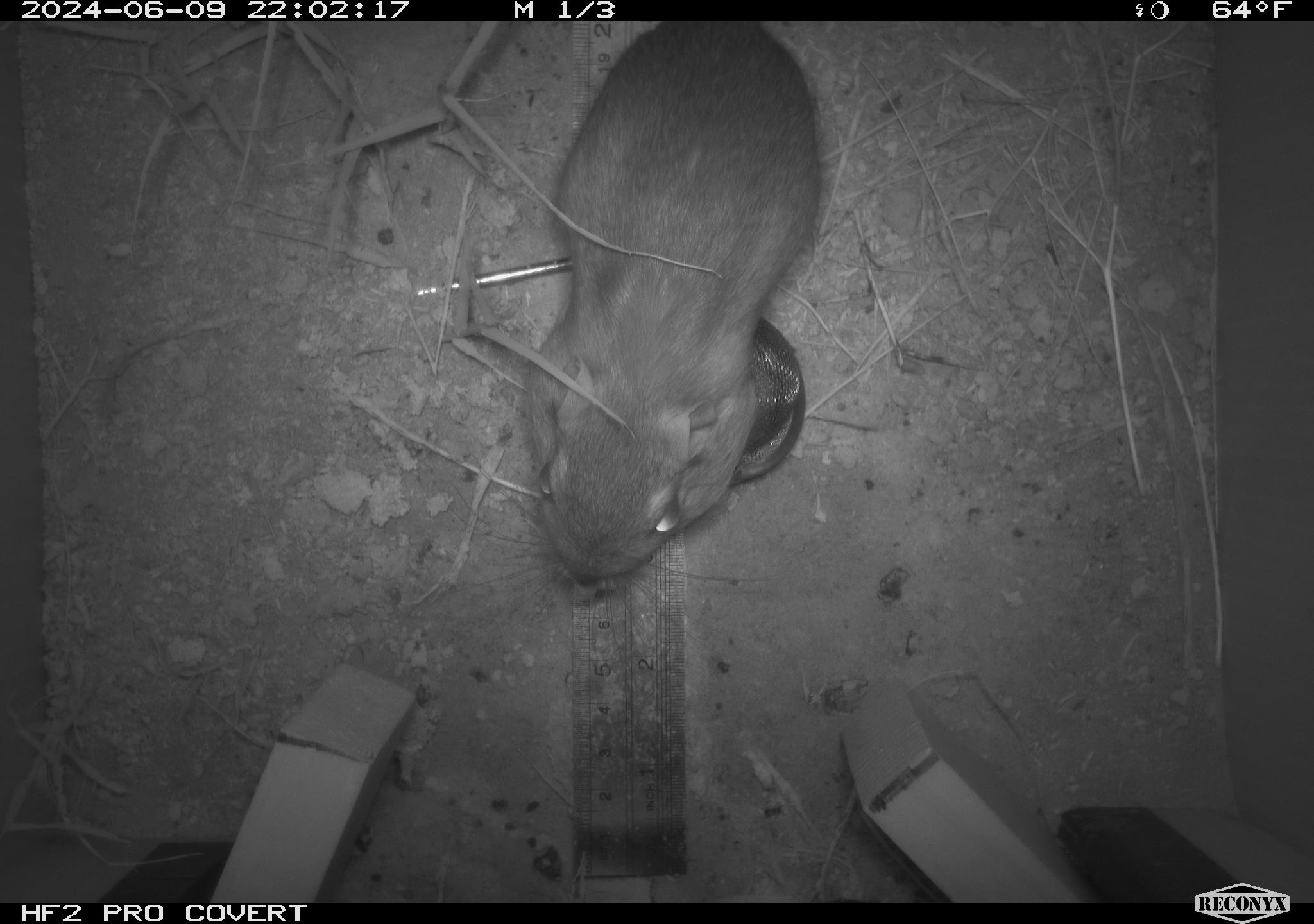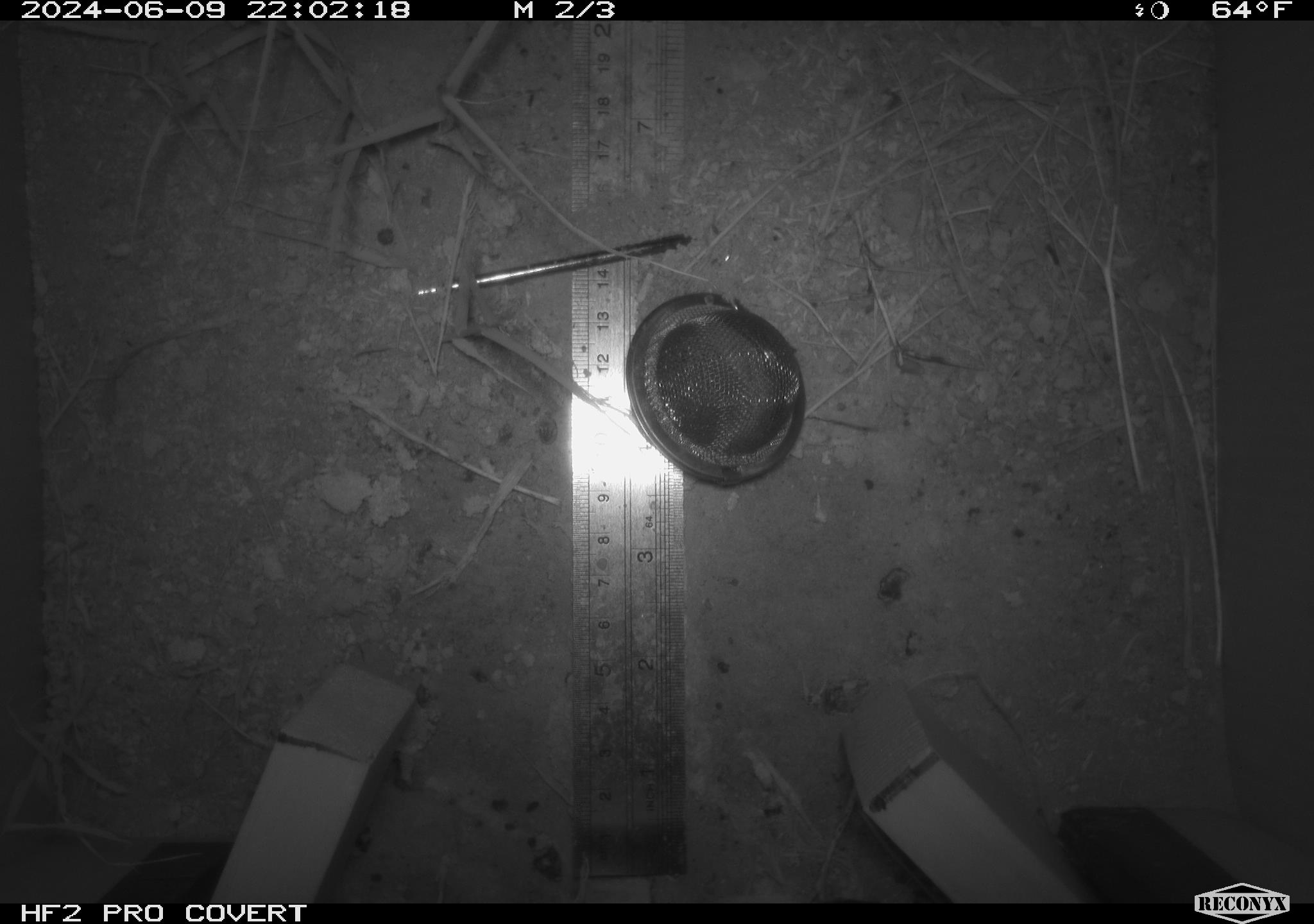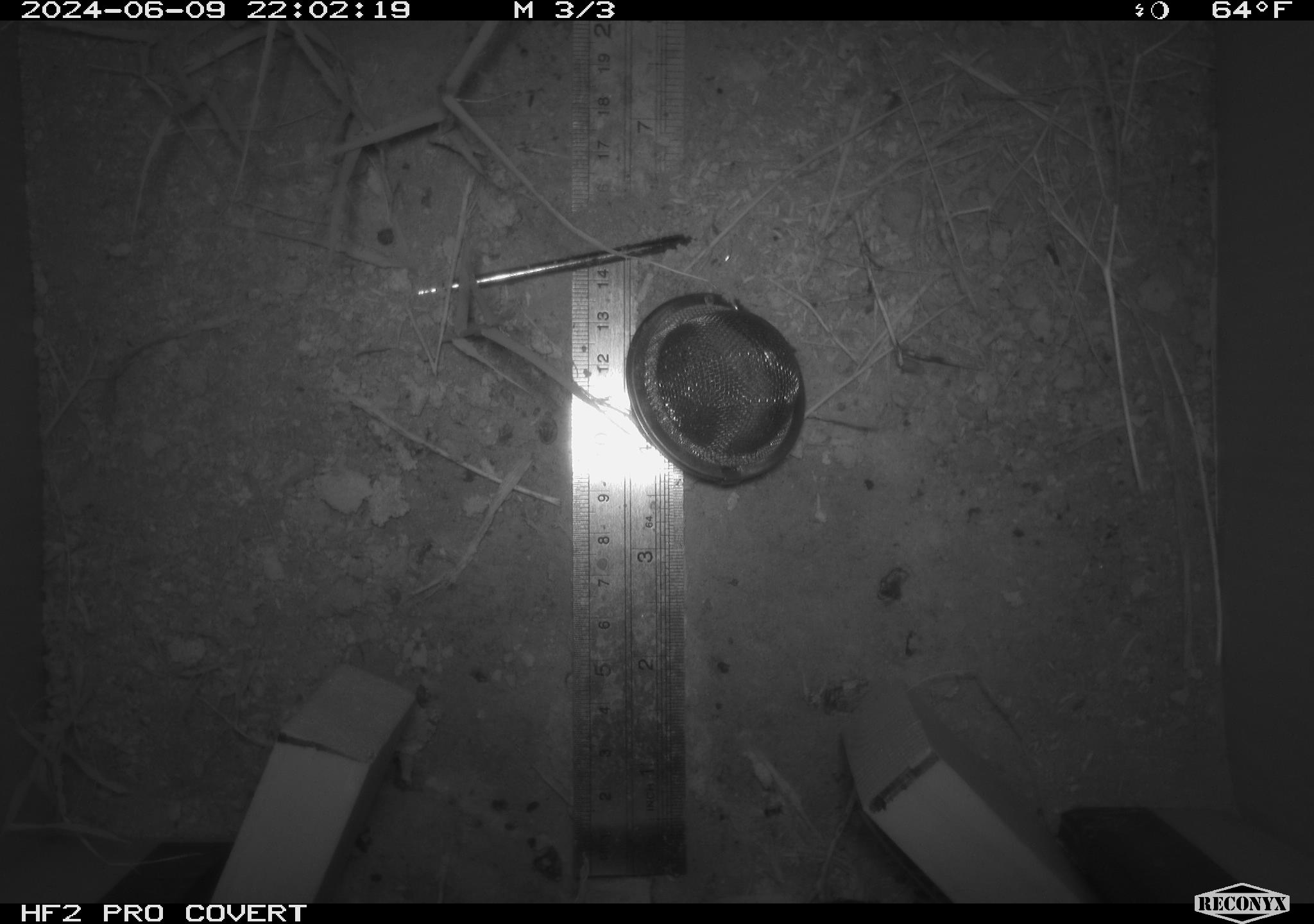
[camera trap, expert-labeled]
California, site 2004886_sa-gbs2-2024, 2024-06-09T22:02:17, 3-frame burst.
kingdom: Animalia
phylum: Chordata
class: Mammalia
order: Rodentia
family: Heteromyidae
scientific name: Heteromyidae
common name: kangaroo rats and pocket mice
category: heteromyidae family